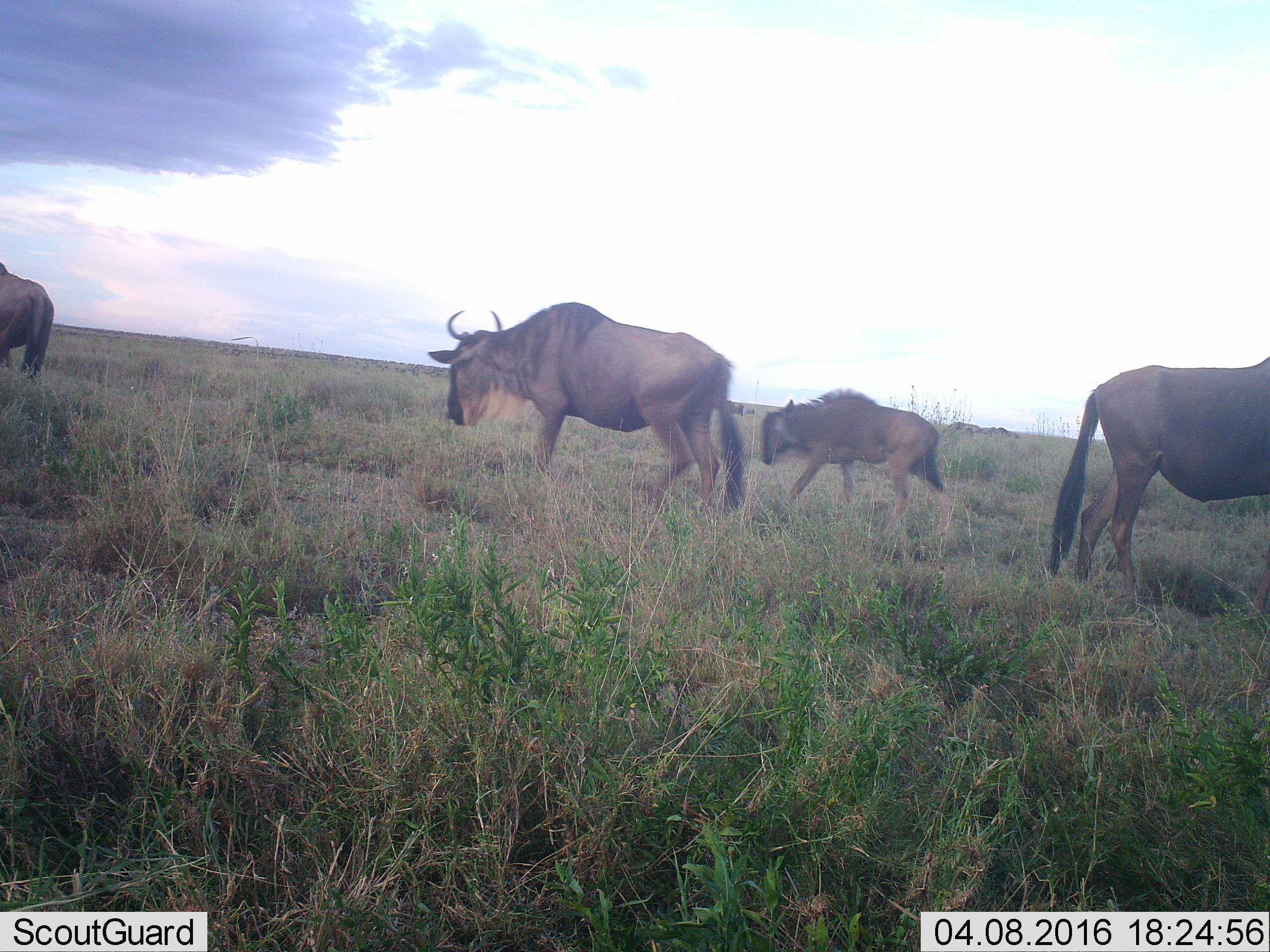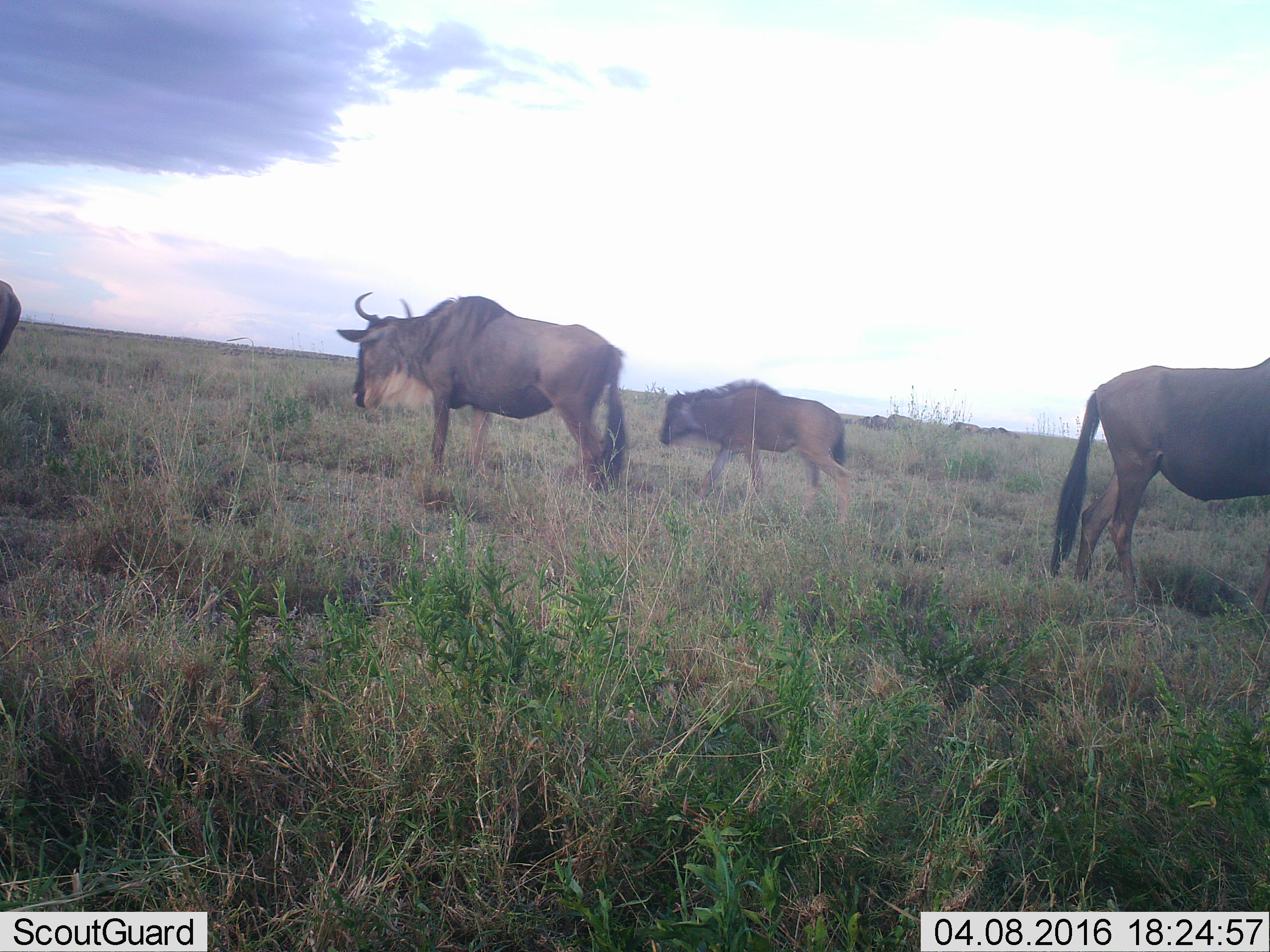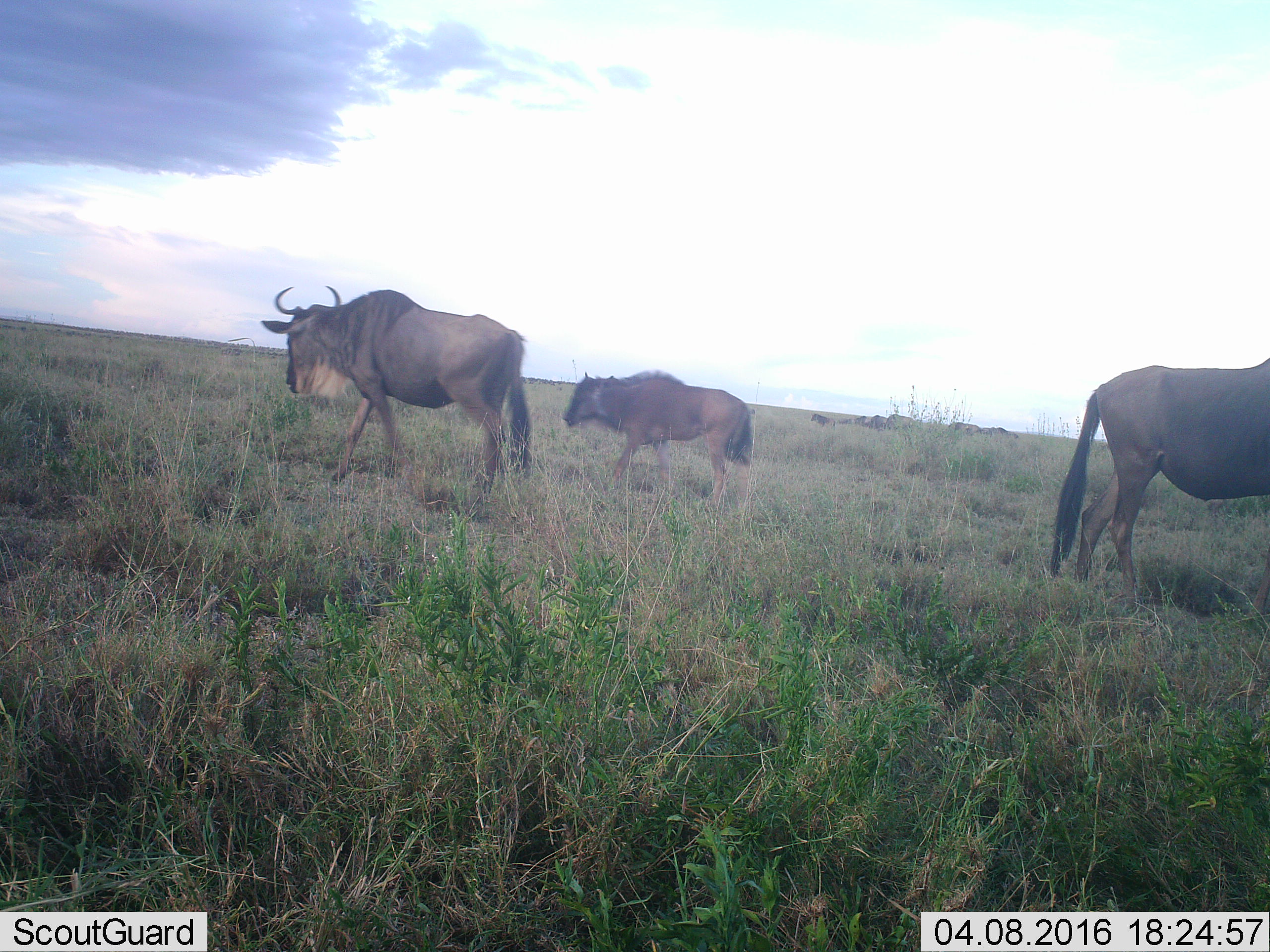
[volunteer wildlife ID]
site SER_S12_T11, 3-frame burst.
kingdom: Animalia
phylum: Chordata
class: Mammalia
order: Artiodactyla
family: Bovidae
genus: Connochaetes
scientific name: Connochaetes taurinus taurinus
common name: blue wildebeest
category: wildebeestblue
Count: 11-50.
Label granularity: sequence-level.